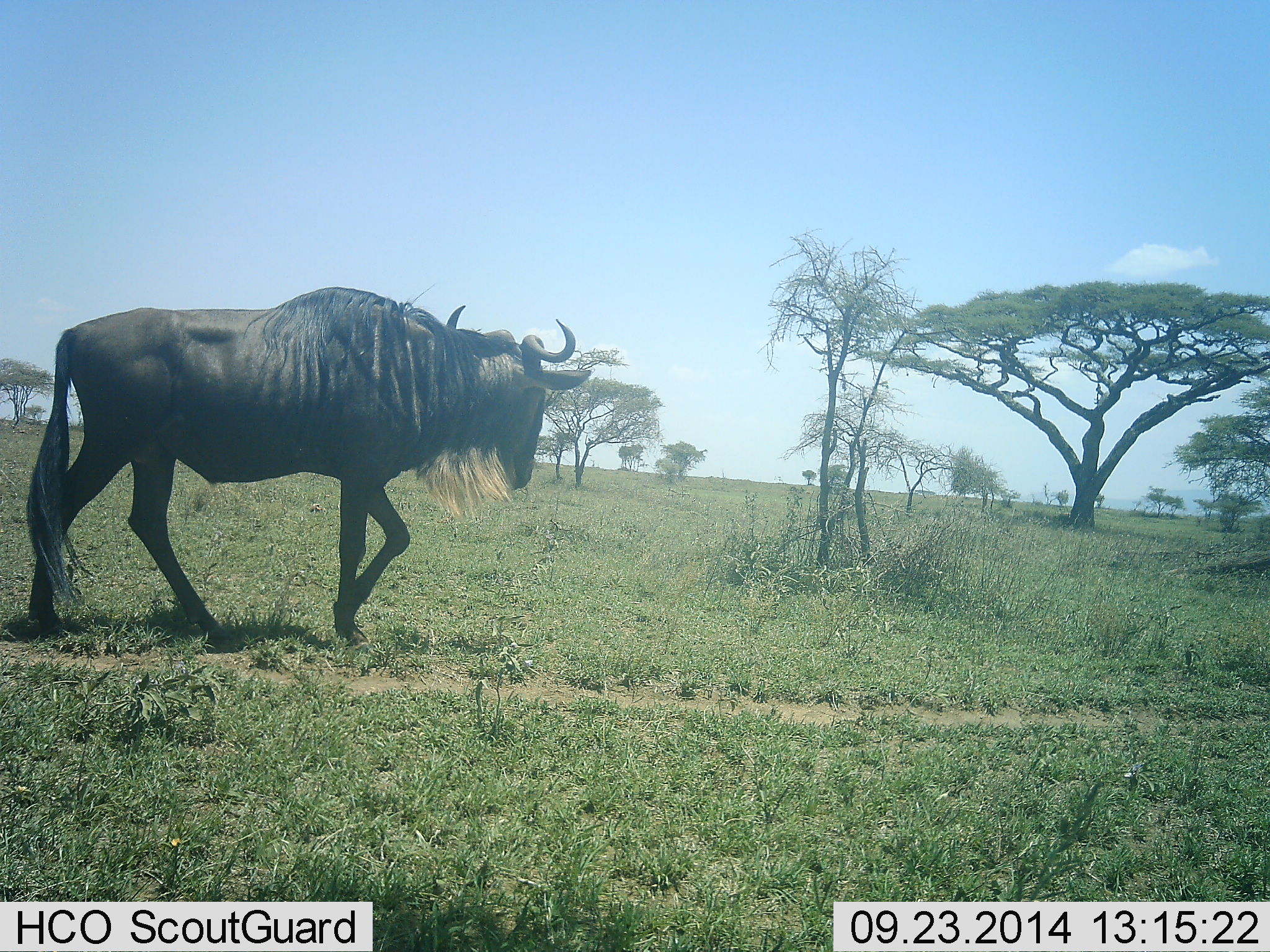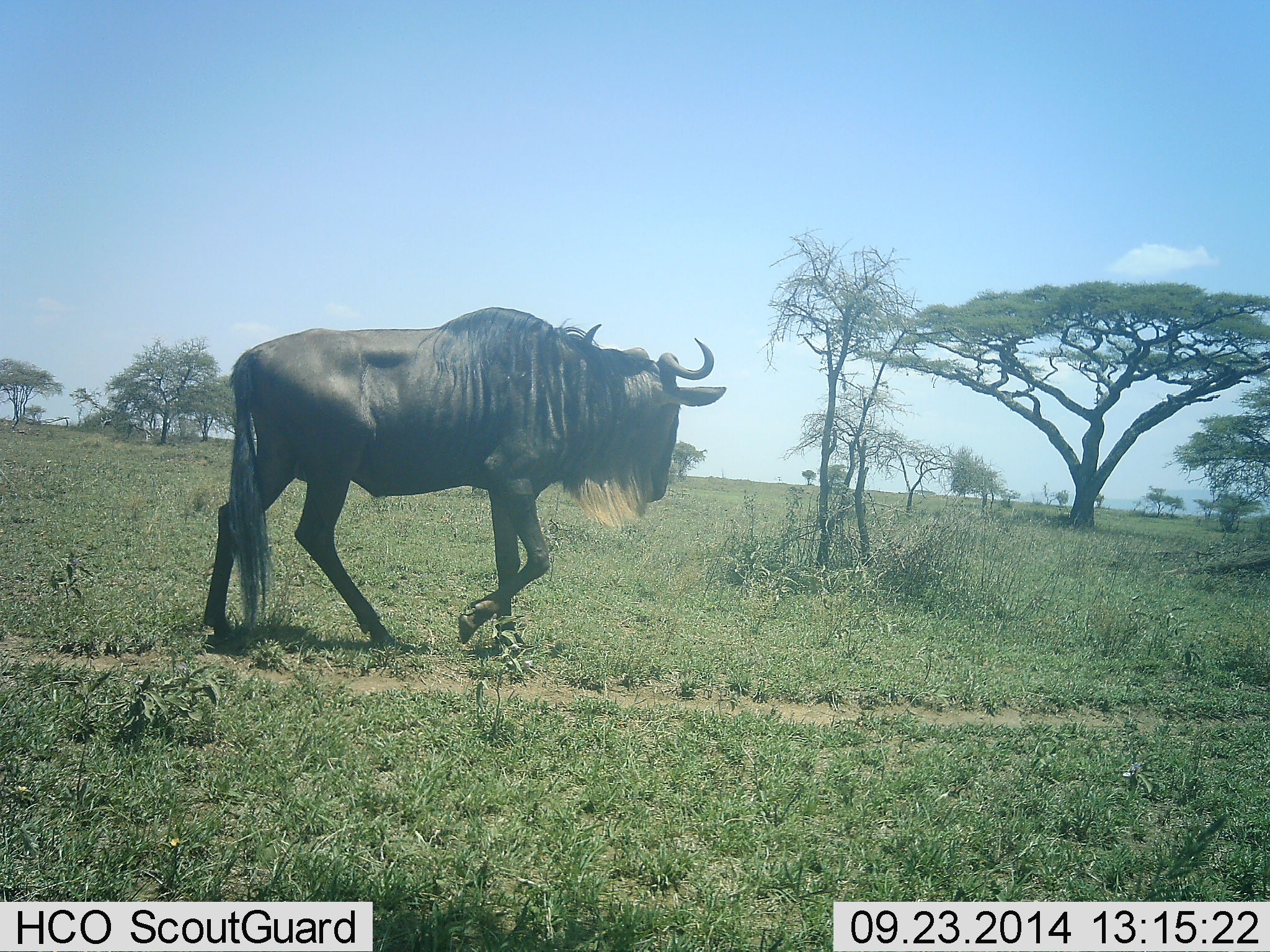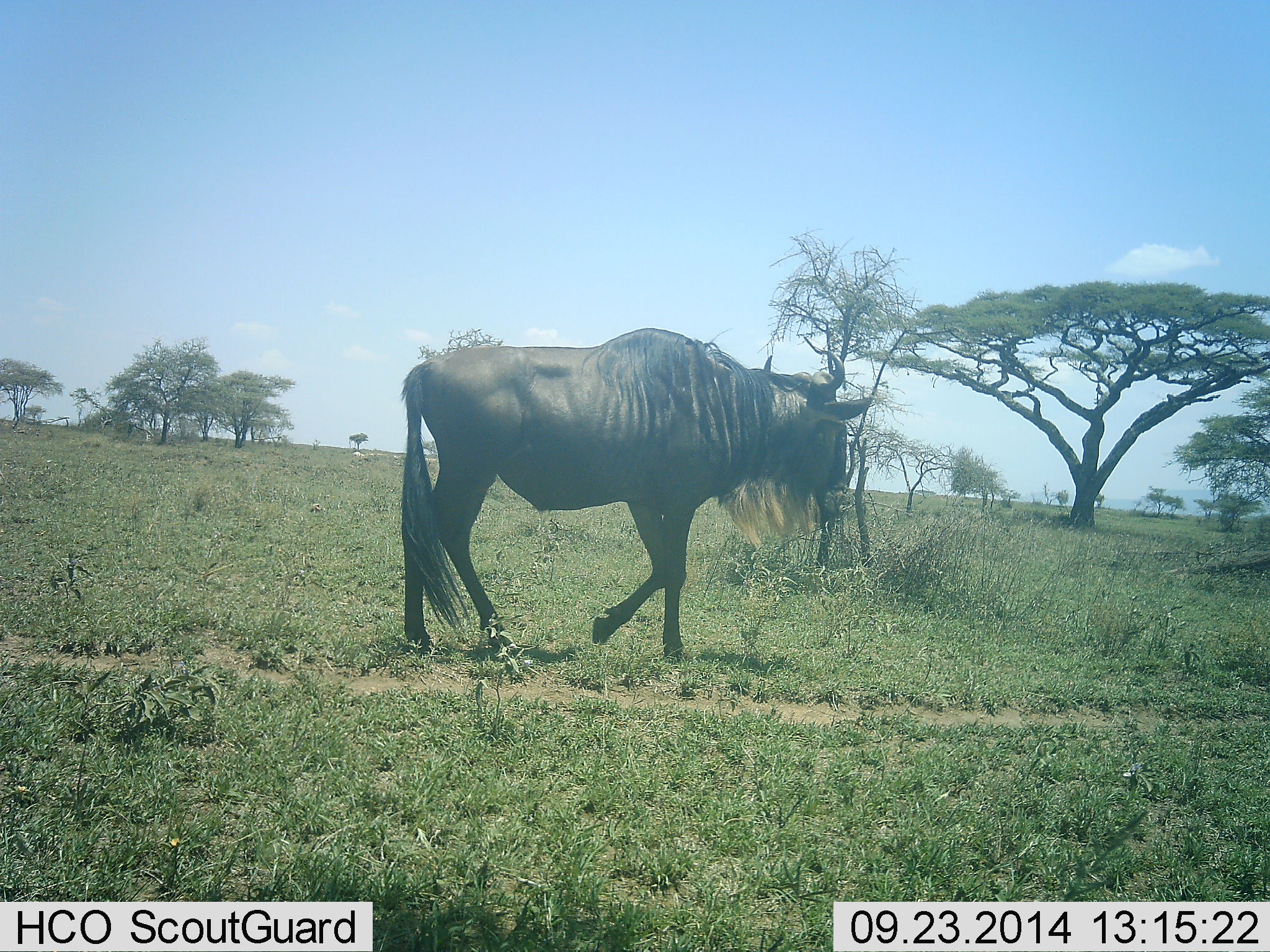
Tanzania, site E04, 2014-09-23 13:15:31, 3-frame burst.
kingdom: Animalia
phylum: Chordata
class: Mammalia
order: Artiodactyla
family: Bovidae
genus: Connochaetes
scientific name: Connochaetes taurinus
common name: blue wildebeest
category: wildebeest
Wildebeest (blue wildebeest) (Connochaetes taurinus), count 1. Behavior (volunteer vote fractions): standing 0%, resting 0%, moving 100%, interacting 0%. Young present (vote fraction): 0%. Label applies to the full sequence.